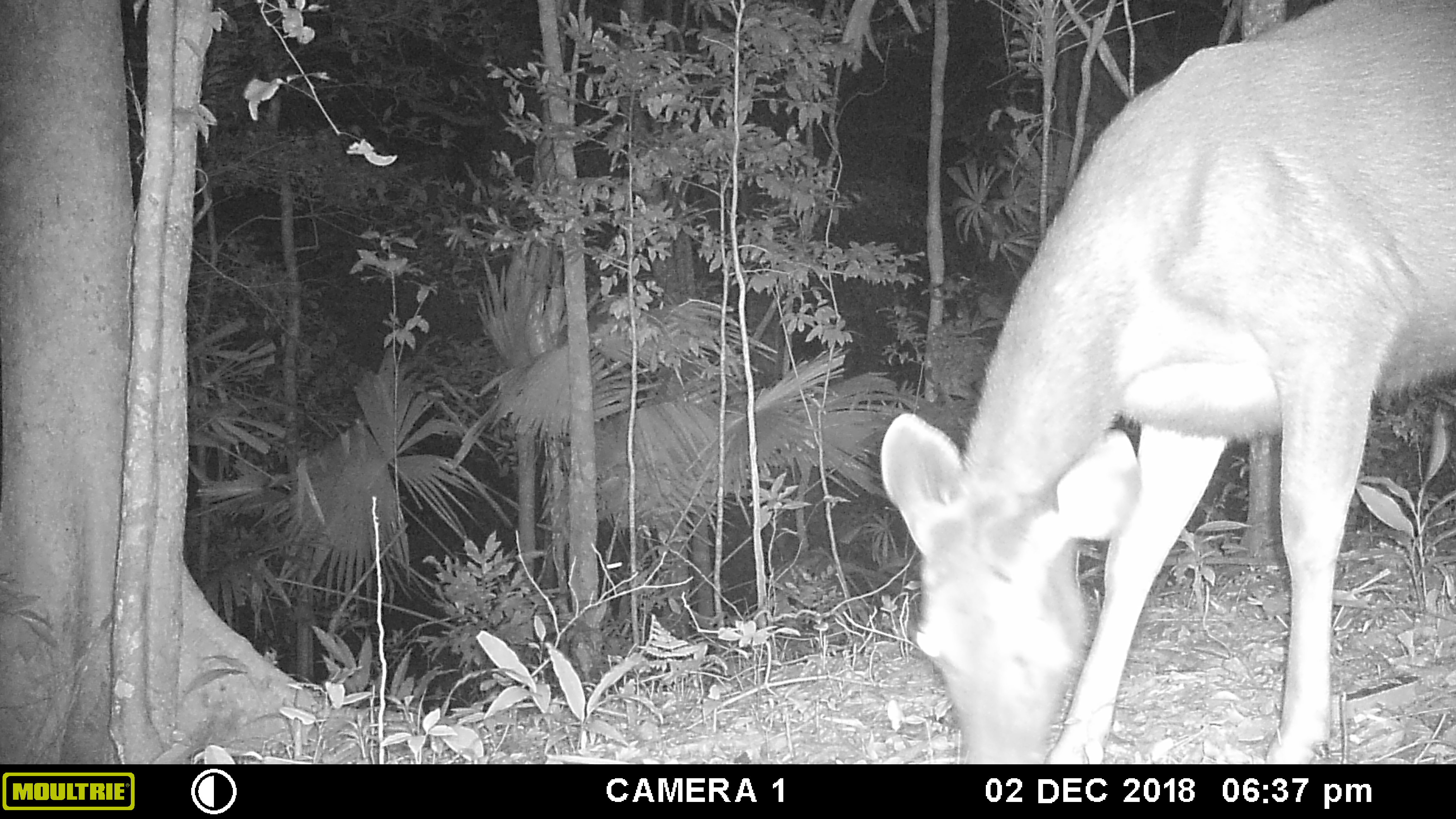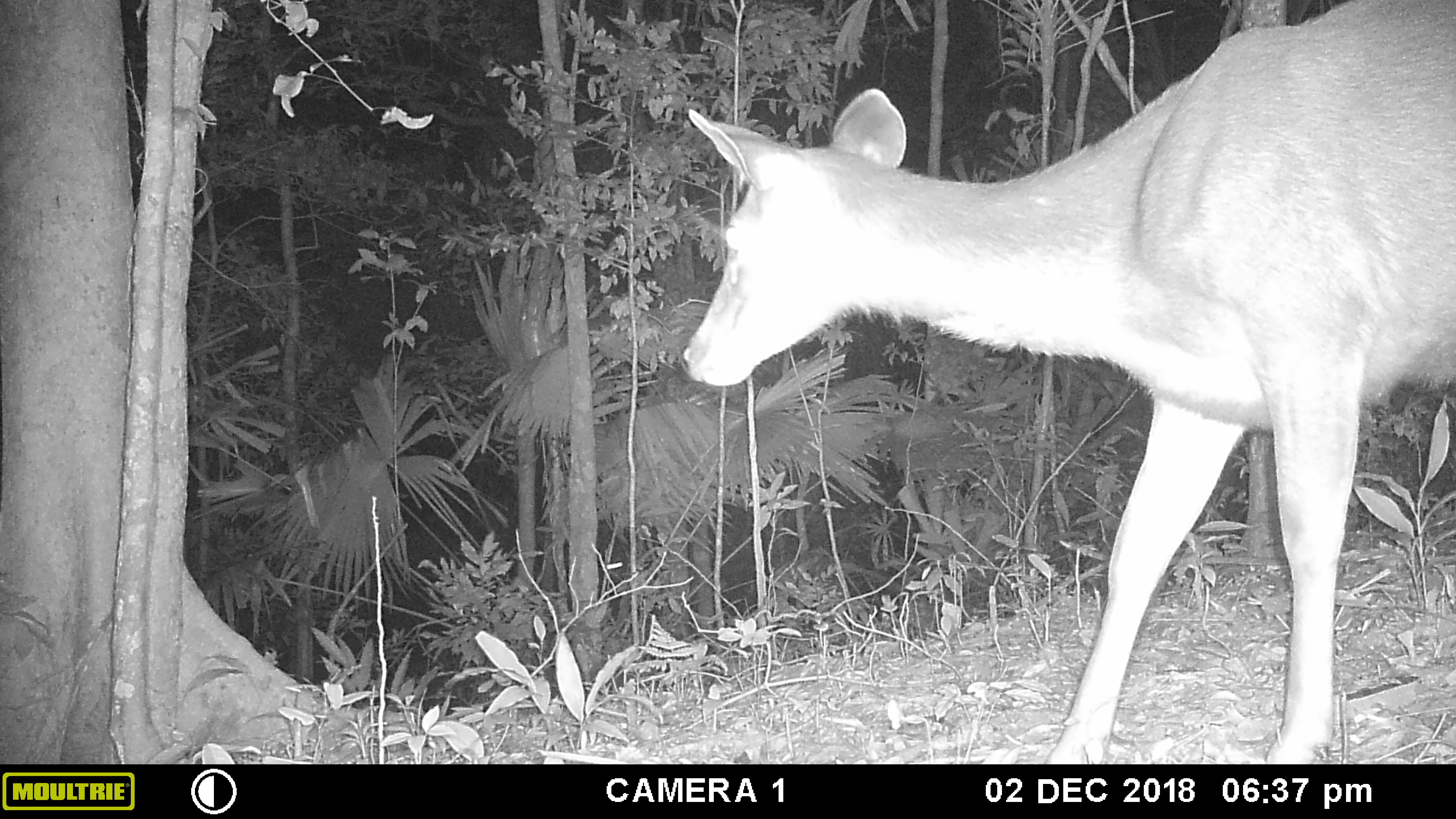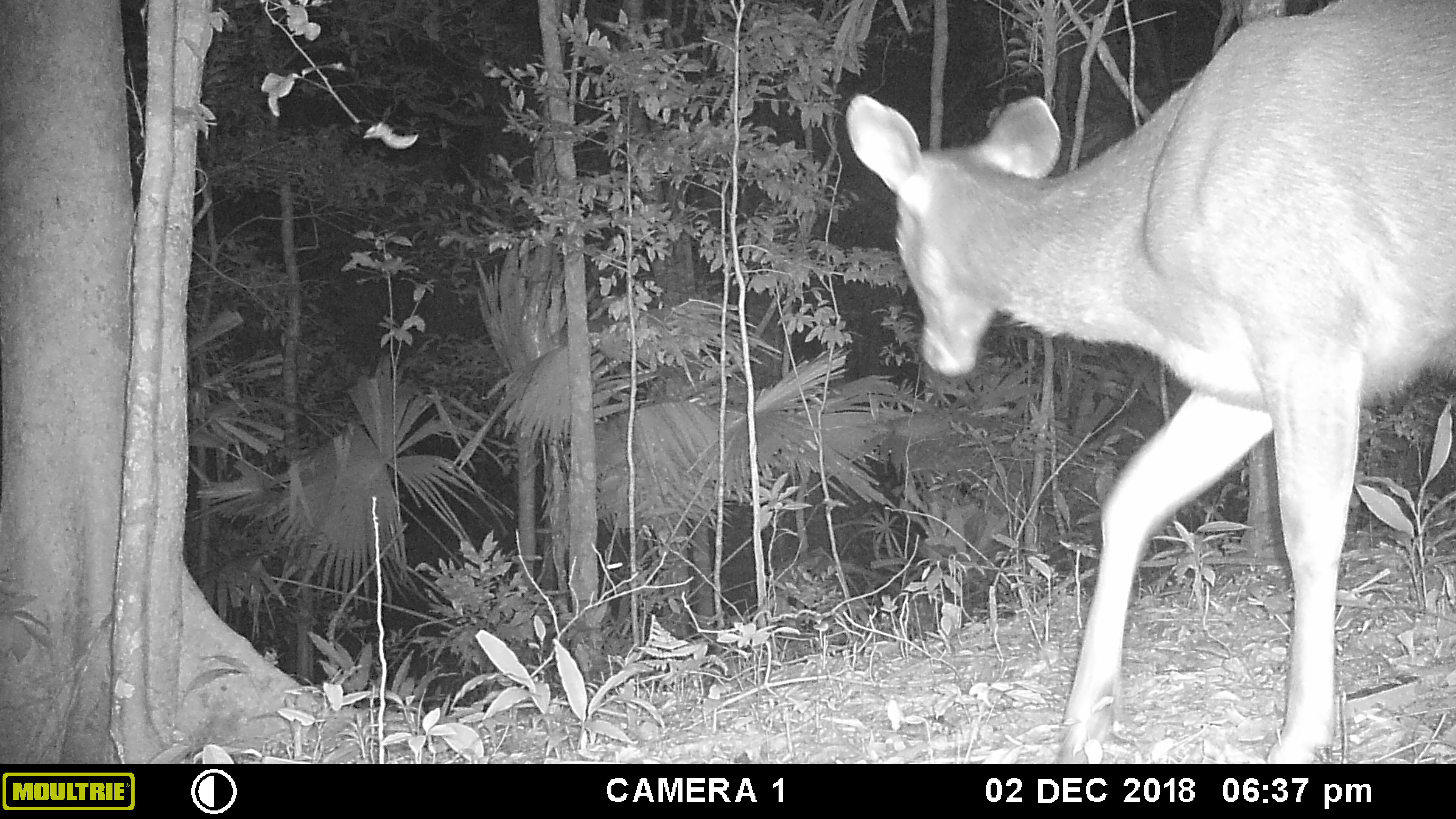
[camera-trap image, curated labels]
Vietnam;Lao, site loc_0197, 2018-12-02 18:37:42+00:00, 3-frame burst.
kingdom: Animalia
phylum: Chordata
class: Mammalia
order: Artiodactyla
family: Cervidae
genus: Rusa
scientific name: Rusa unicolor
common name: sambar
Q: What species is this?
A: Sambar (Rusa unicolor).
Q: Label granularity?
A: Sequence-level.